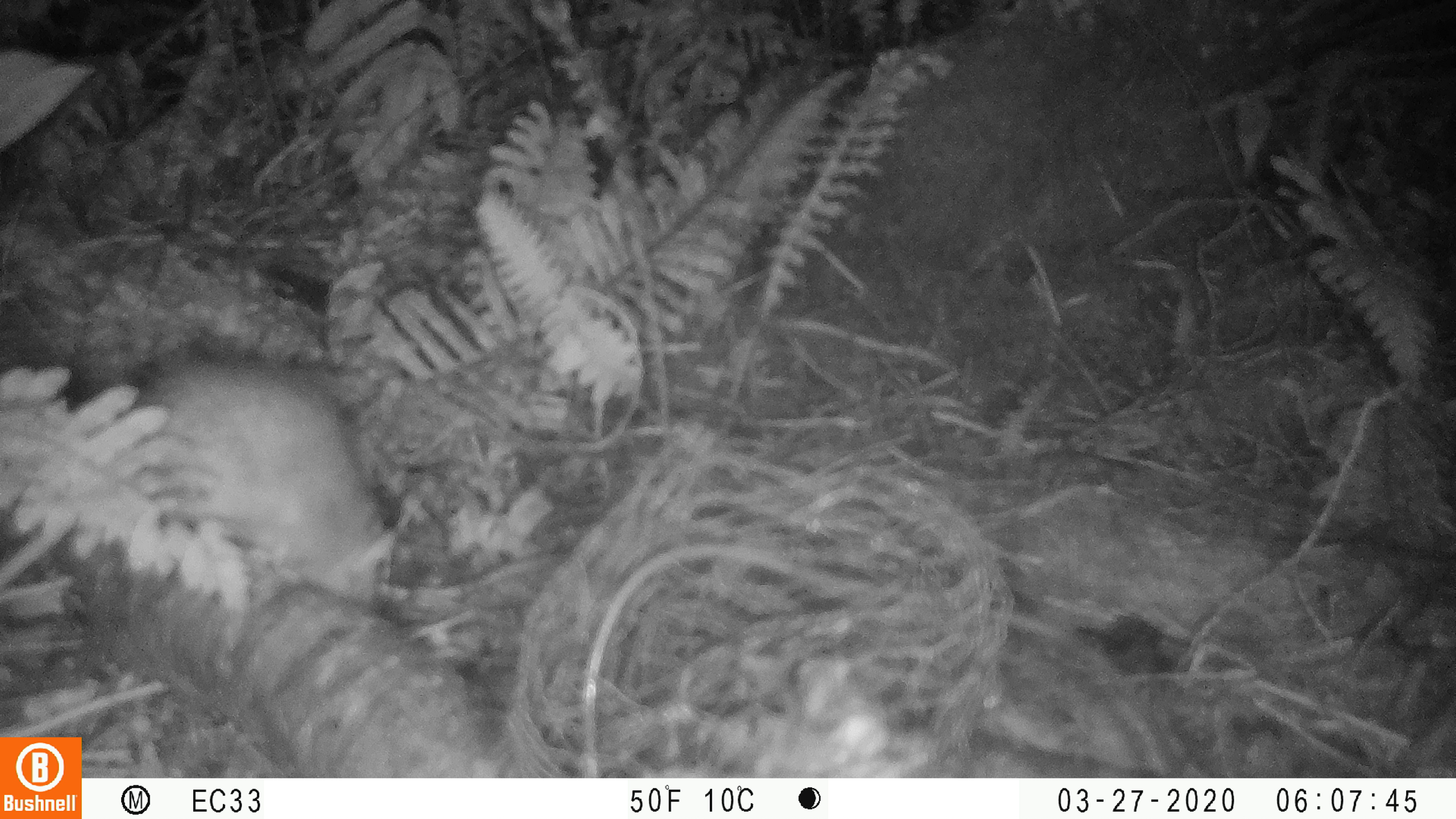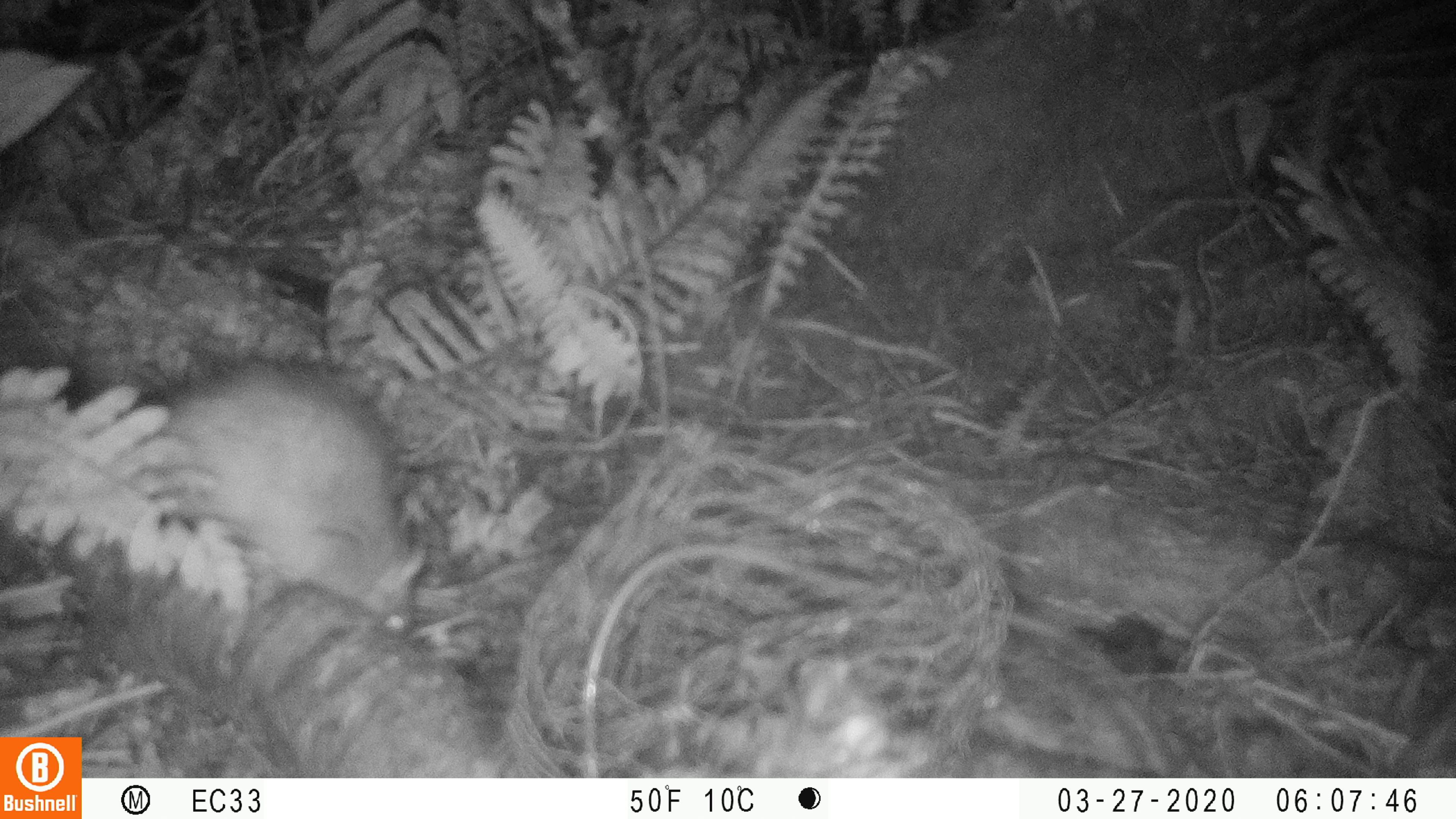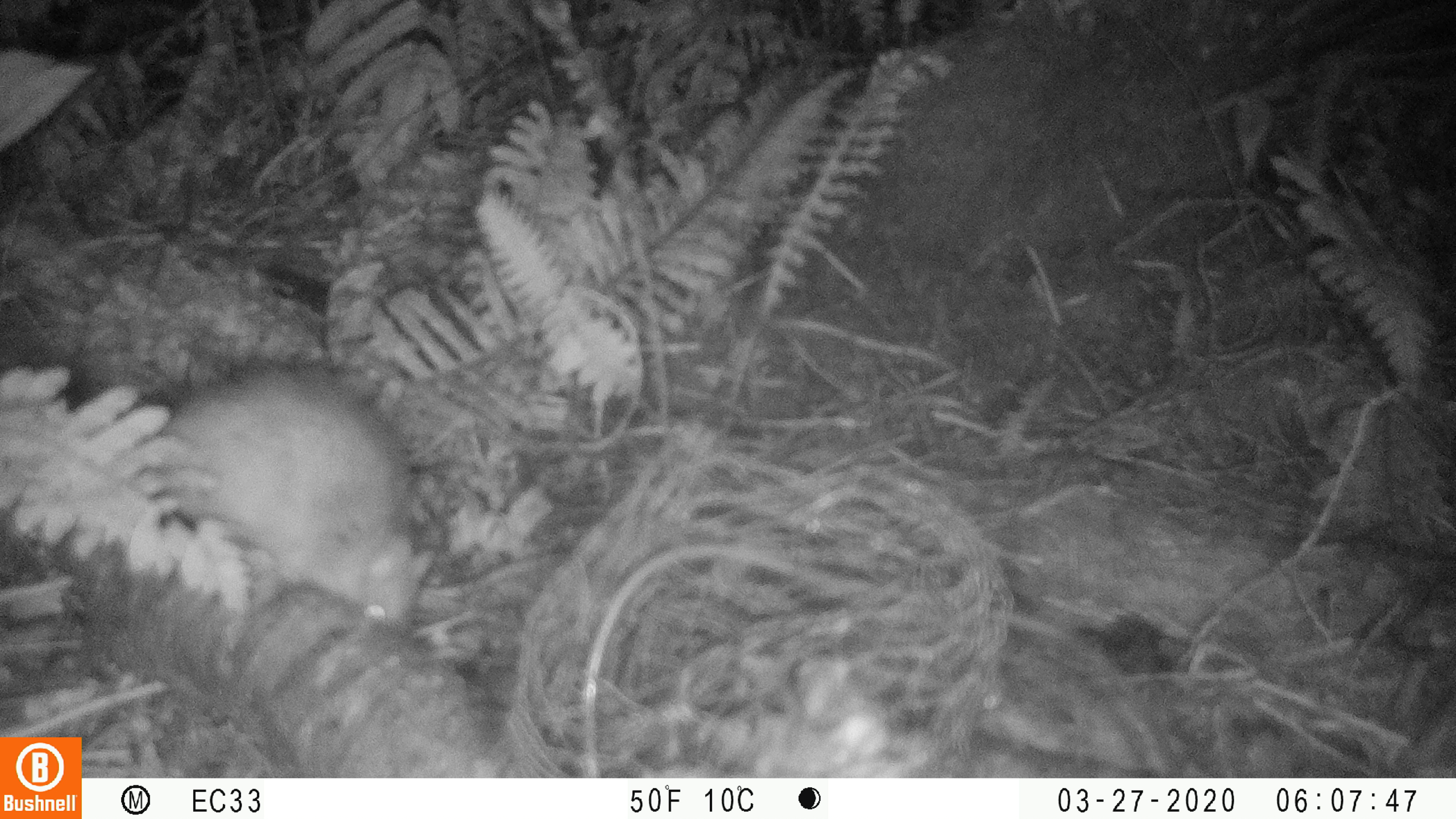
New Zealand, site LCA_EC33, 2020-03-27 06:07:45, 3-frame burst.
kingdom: Animalia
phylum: Chordata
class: Mammalia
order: Rodentia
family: Muridae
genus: Rattus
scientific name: Rattus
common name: rat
Rat (Rattus).